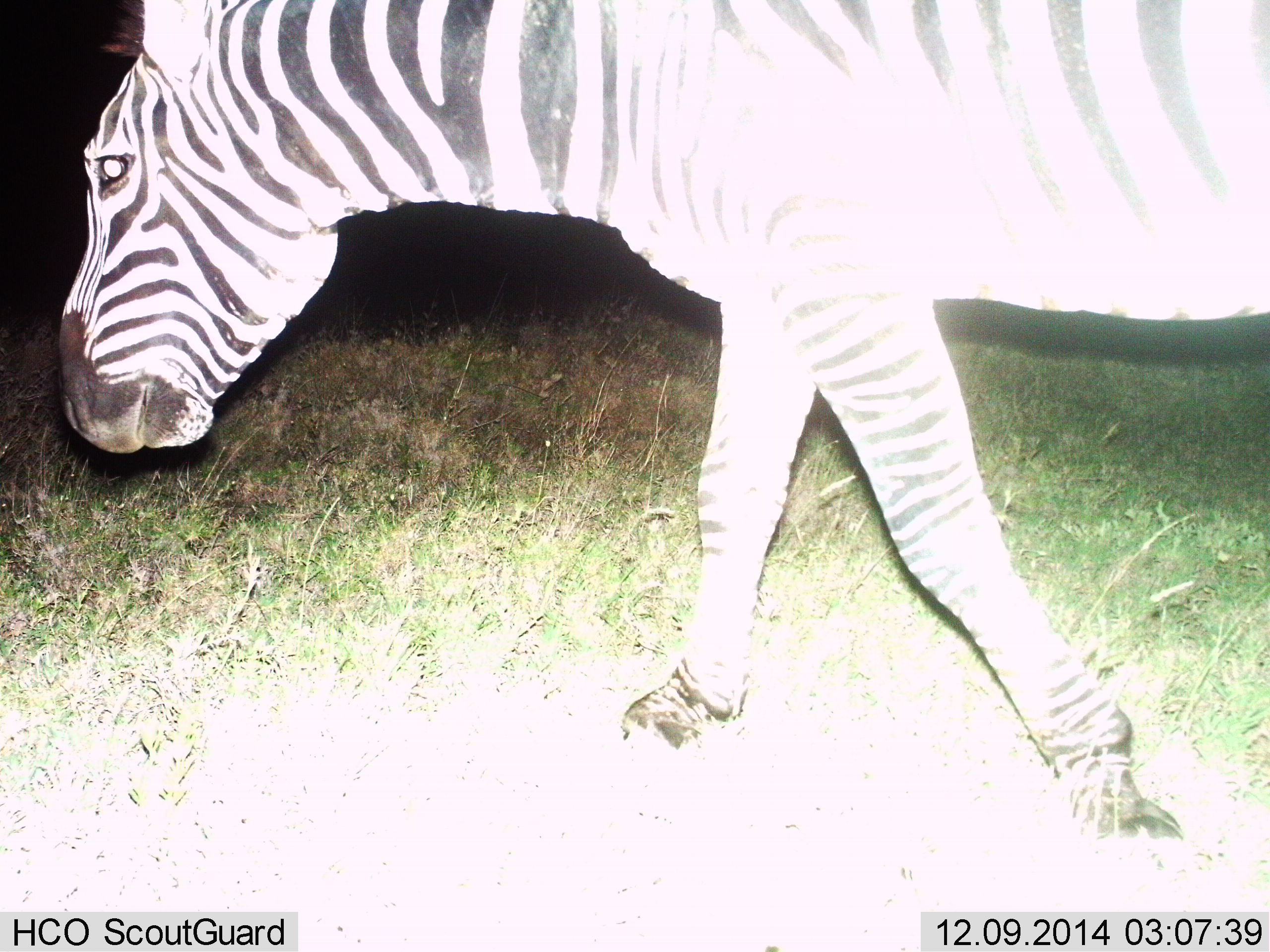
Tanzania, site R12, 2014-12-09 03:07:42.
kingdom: Animalia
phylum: Chordata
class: Mammalia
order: Perissodactyla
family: Equidae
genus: Equus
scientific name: Equus quagga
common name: plains zebra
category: zebra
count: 1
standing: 0%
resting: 0%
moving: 100%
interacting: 0%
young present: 0%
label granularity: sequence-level